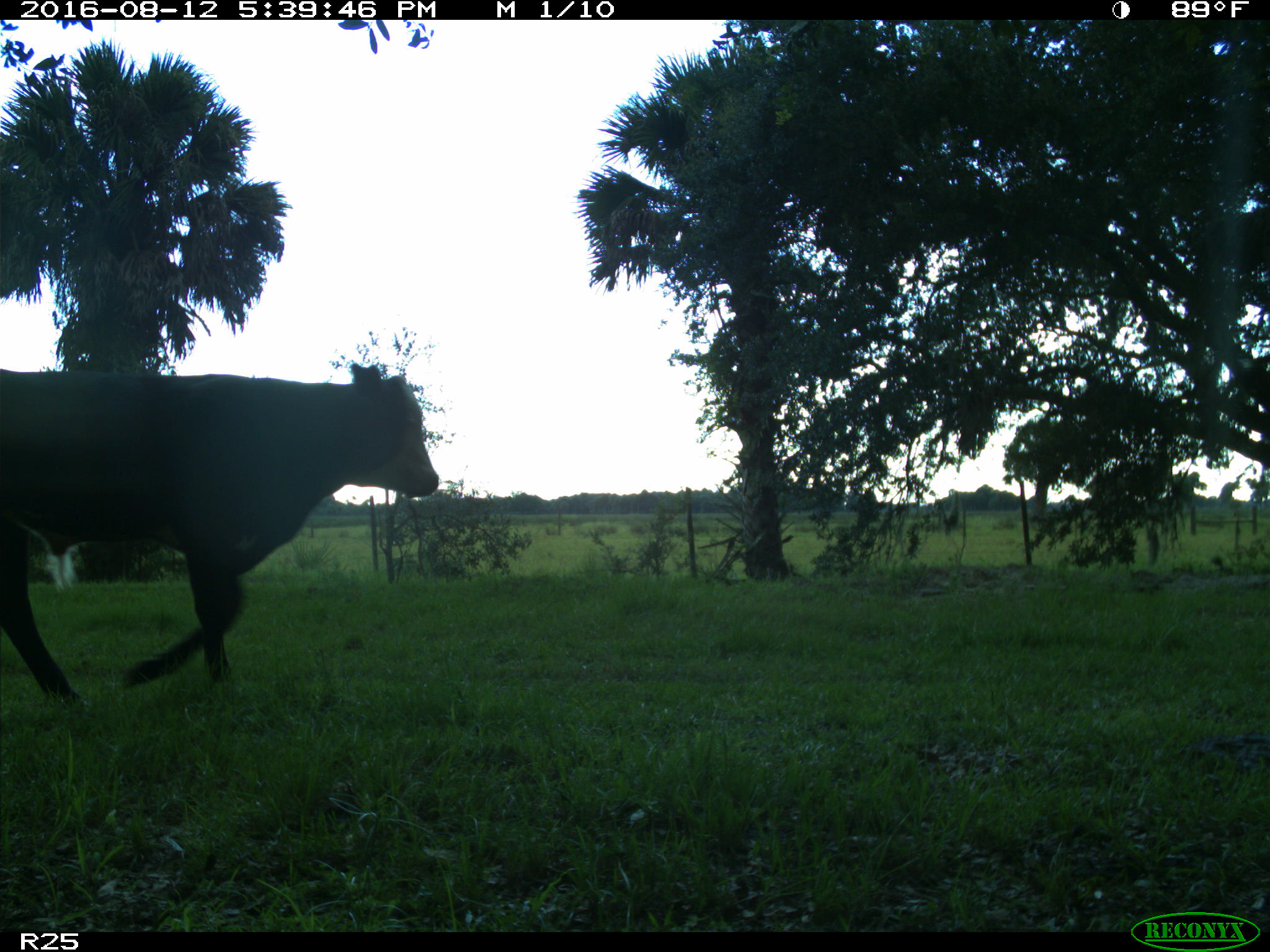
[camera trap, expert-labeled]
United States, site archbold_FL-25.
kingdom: Animalia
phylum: Chordata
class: Mammalia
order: Artiodactyla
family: Bovidae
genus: Bos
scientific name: Bos taurus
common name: domestic cow